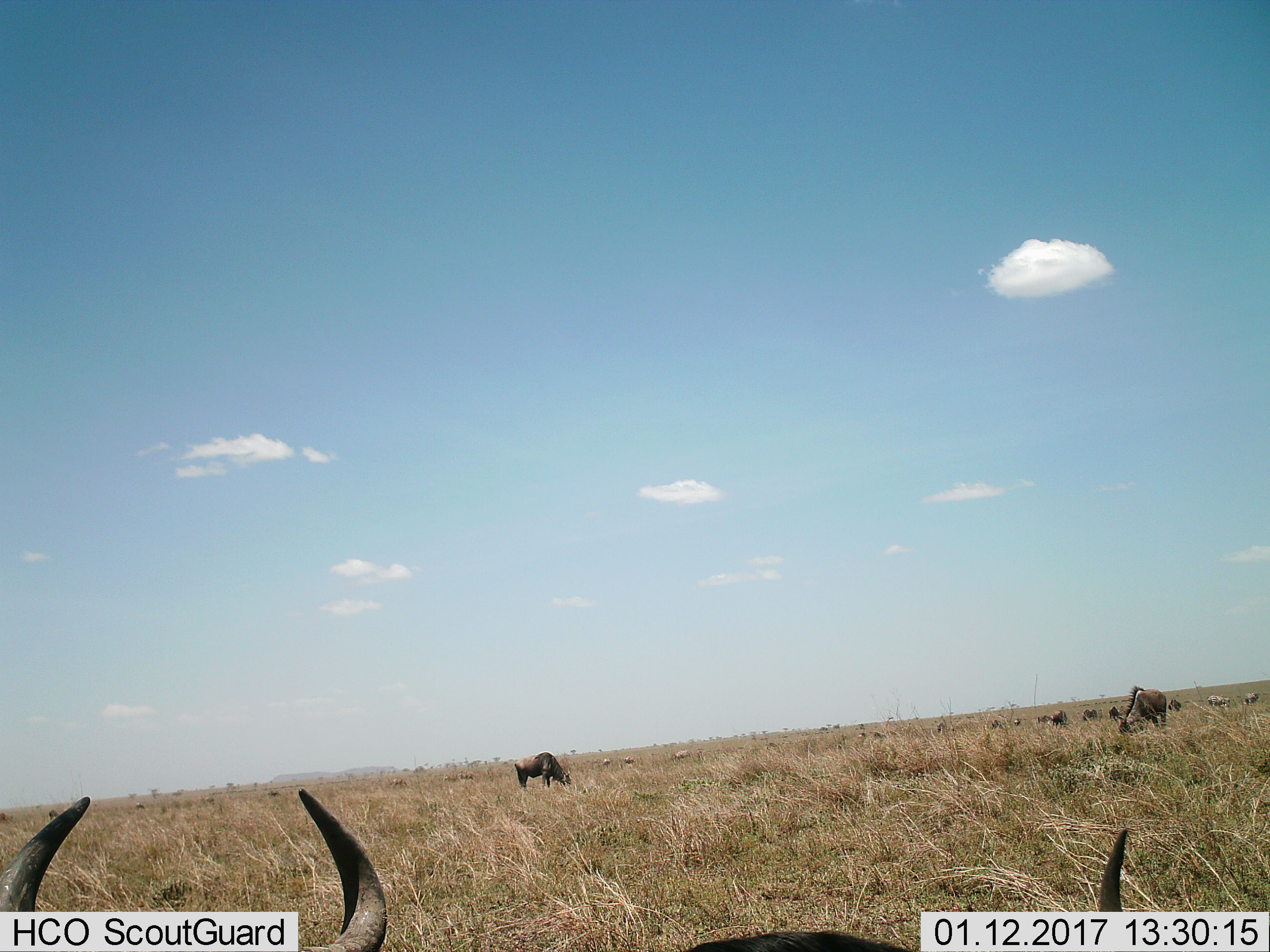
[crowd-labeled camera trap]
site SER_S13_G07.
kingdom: Animalia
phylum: Chordata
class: Mammalia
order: Artiodactyla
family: Bovidae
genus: Connochaetes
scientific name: Connochaetes taurinus taurinus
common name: blue wildebeest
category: wildebeestblue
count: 11-50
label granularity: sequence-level